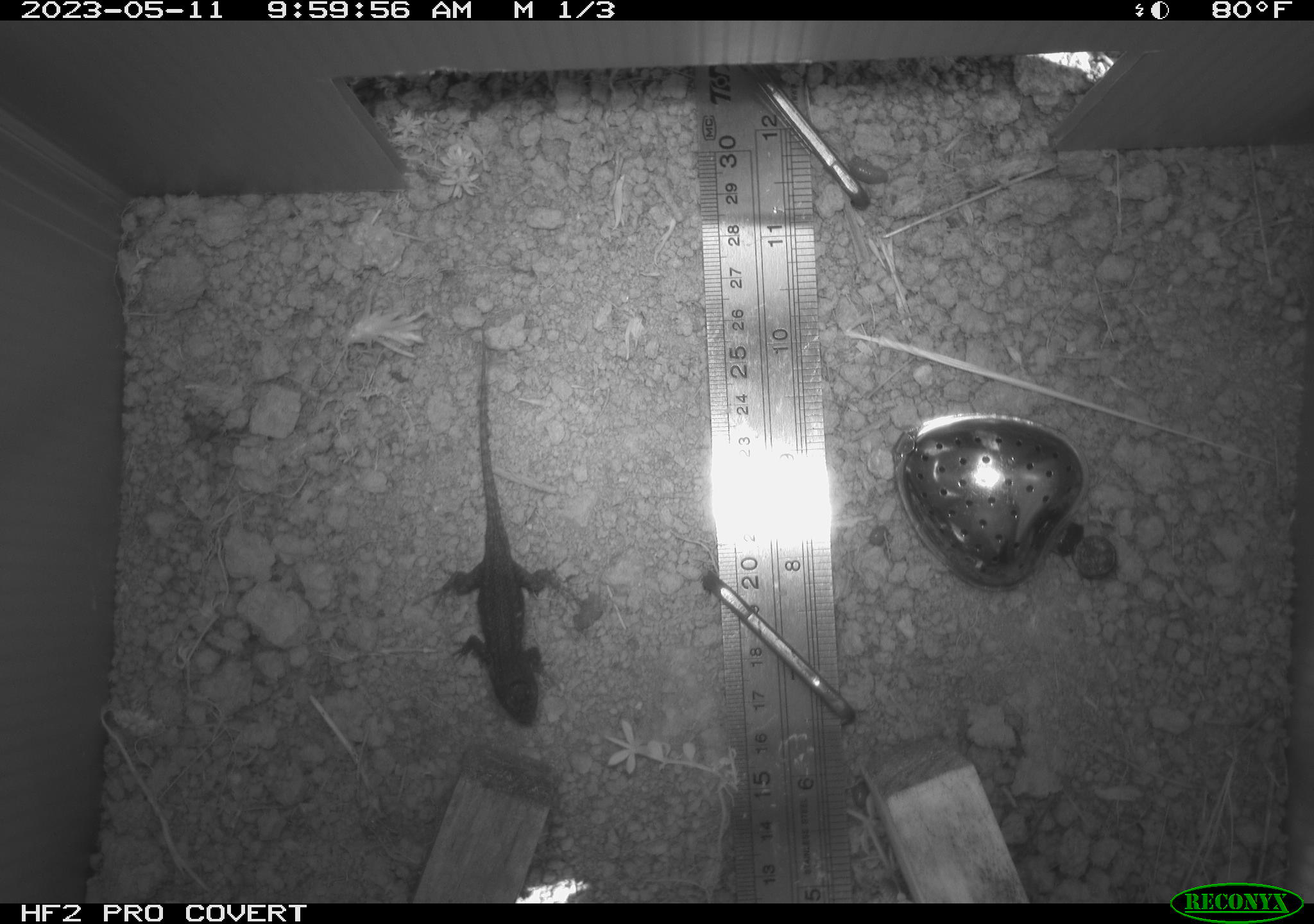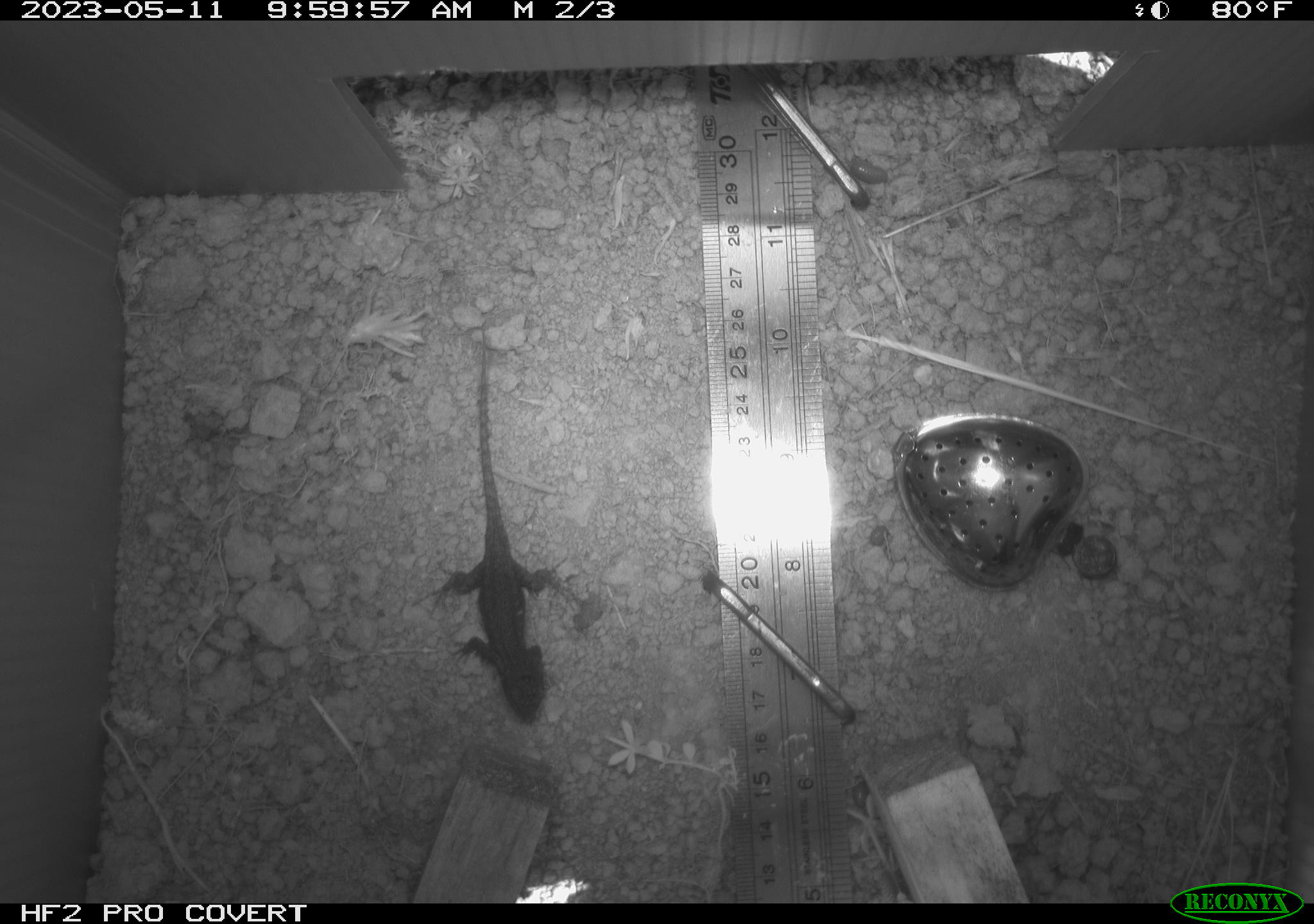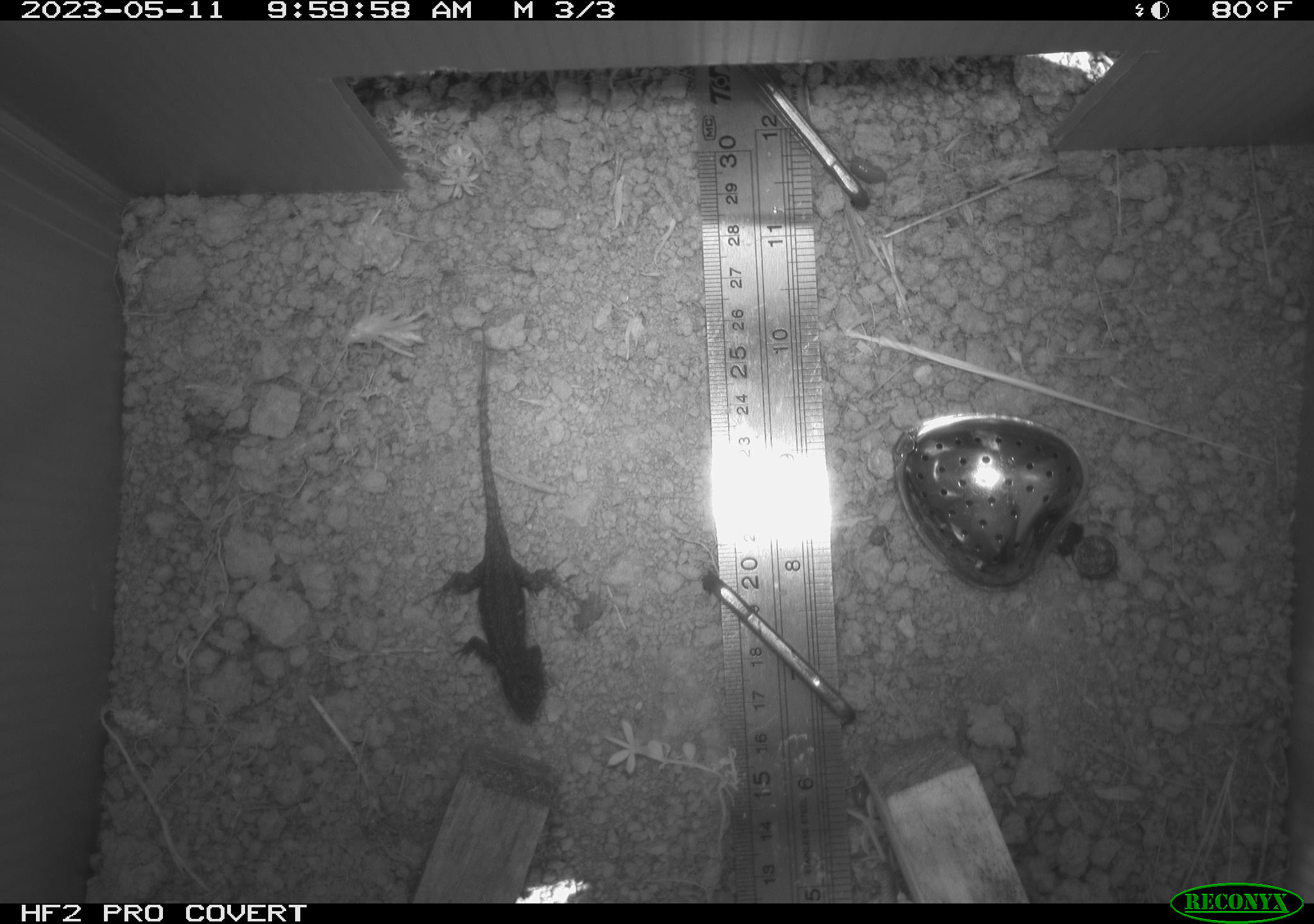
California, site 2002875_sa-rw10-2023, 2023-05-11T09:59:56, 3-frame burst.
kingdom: Animalia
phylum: Chordata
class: Reptilia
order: Squamata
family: Phrynosomatidae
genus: Sceloporus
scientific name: Sceloporus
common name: spiny lizards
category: sceloporus species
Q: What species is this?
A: Sceloporus species (spiny lizards) (Sceloporus).